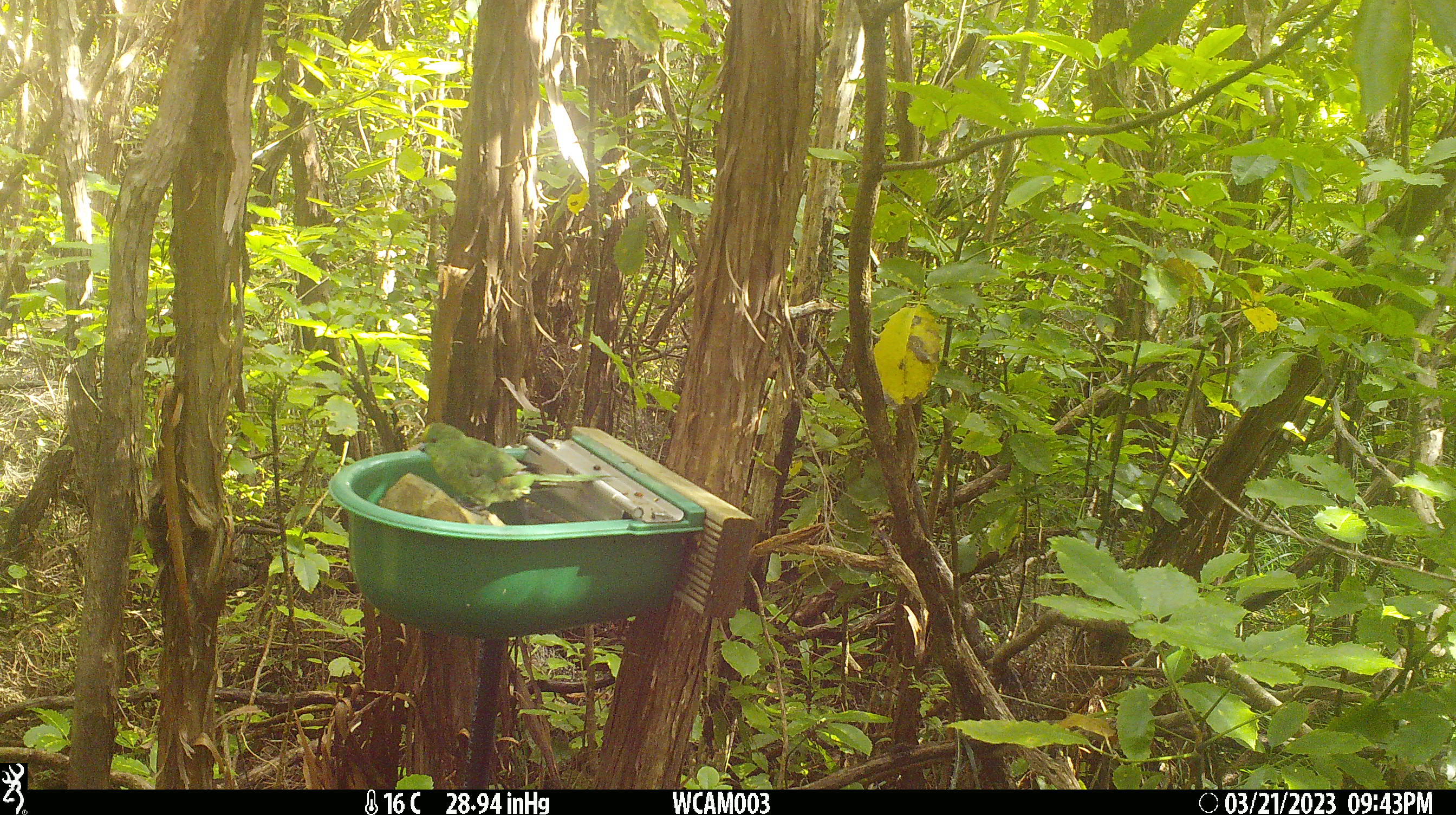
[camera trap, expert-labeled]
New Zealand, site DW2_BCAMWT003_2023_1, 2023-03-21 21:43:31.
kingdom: Animalia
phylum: Chordata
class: Aves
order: Psittaciformes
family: Psittaculidae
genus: Cyanoramphus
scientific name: Cyanoramphus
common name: parakeet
Parakeet (Cyanoramphus).